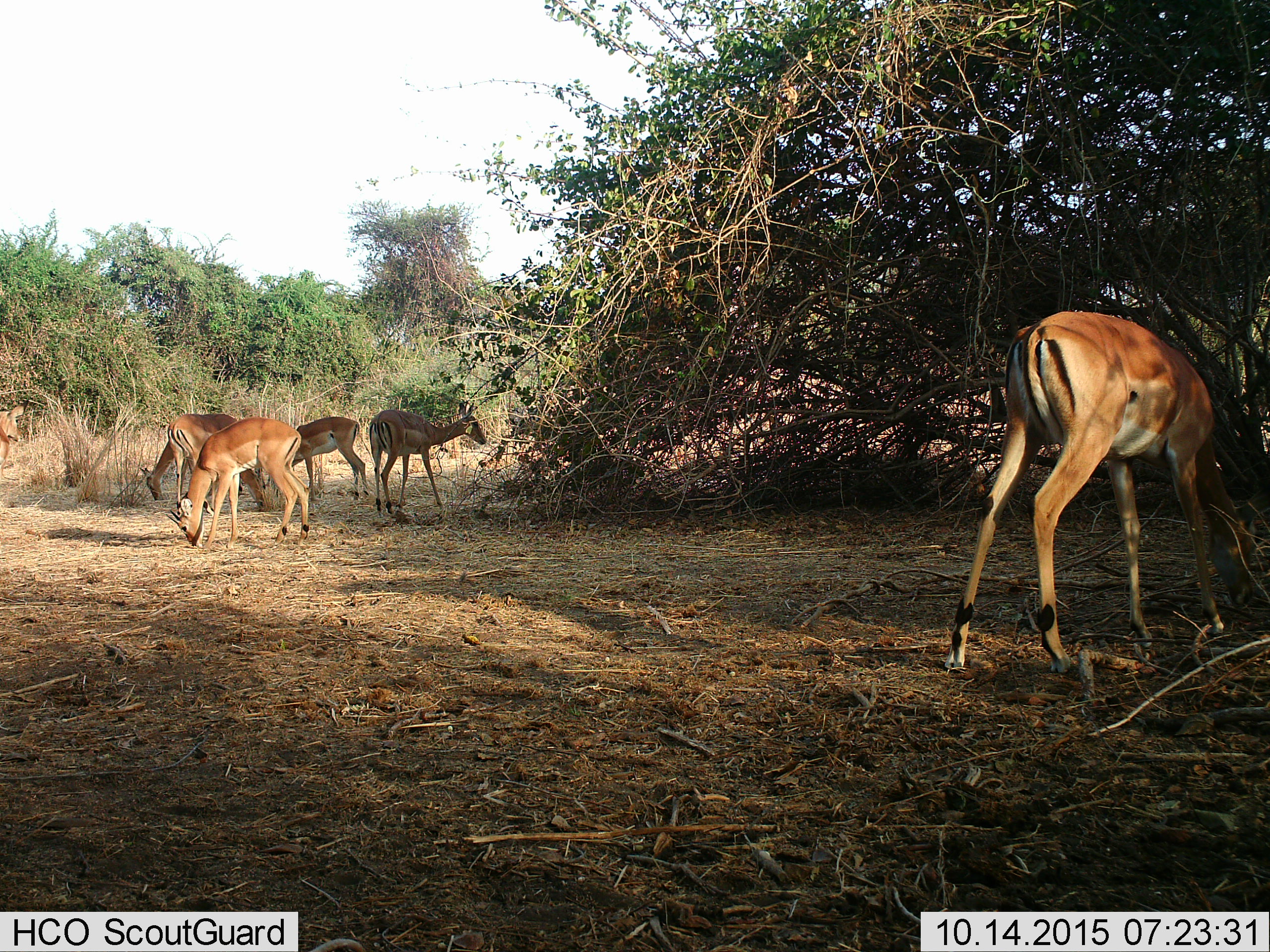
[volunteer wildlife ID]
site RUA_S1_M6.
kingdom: Animalia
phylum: Chordata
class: Mammalia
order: Artiodactyla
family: Bovidae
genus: Aepyceros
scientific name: Aepyceros melampus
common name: impala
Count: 6.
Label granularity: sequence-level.